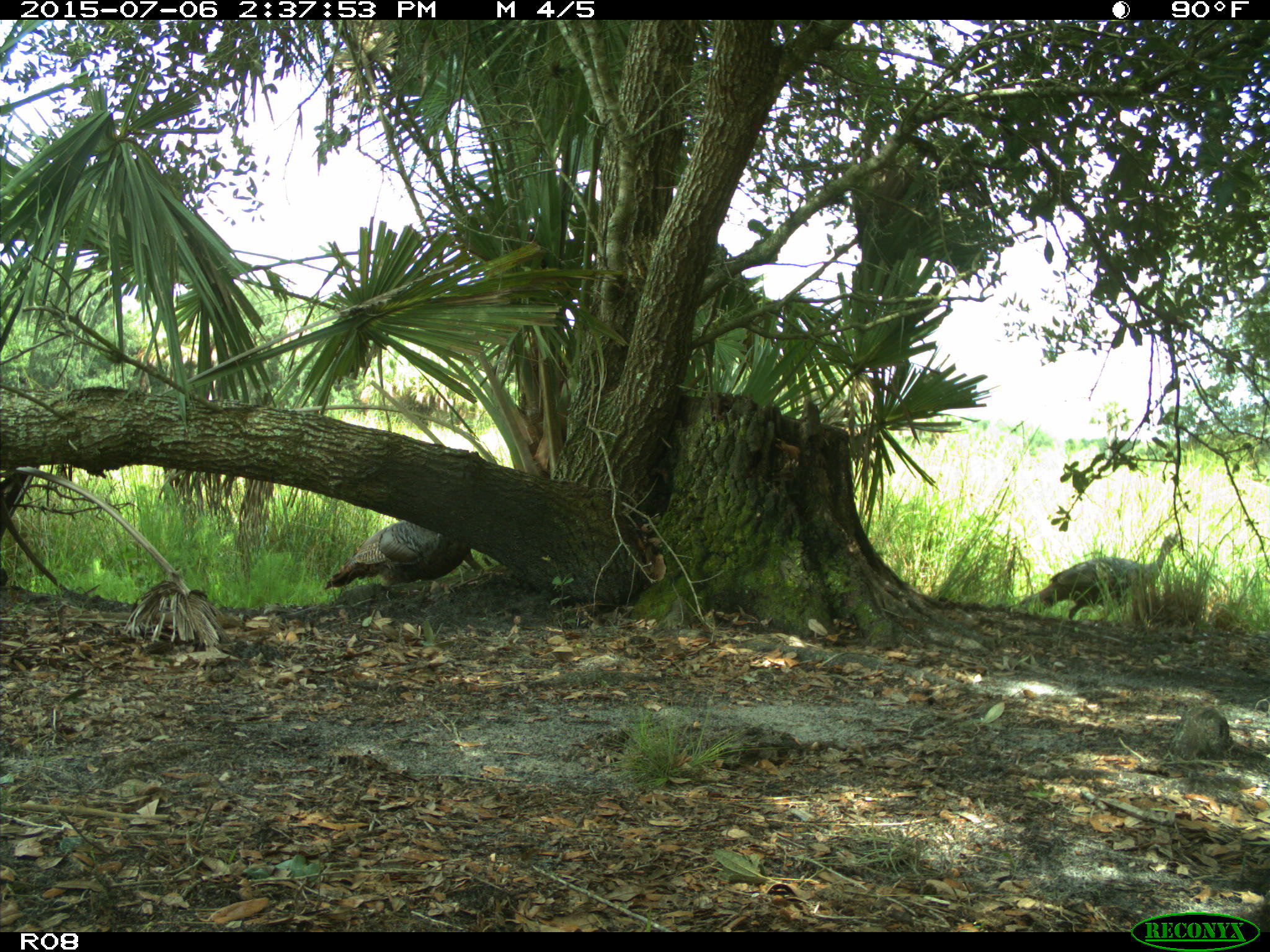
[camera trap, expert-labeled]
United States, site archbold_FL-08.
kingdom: Animalia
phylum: Chordata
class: Aves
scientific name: Aves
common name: birds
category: unidentified bird